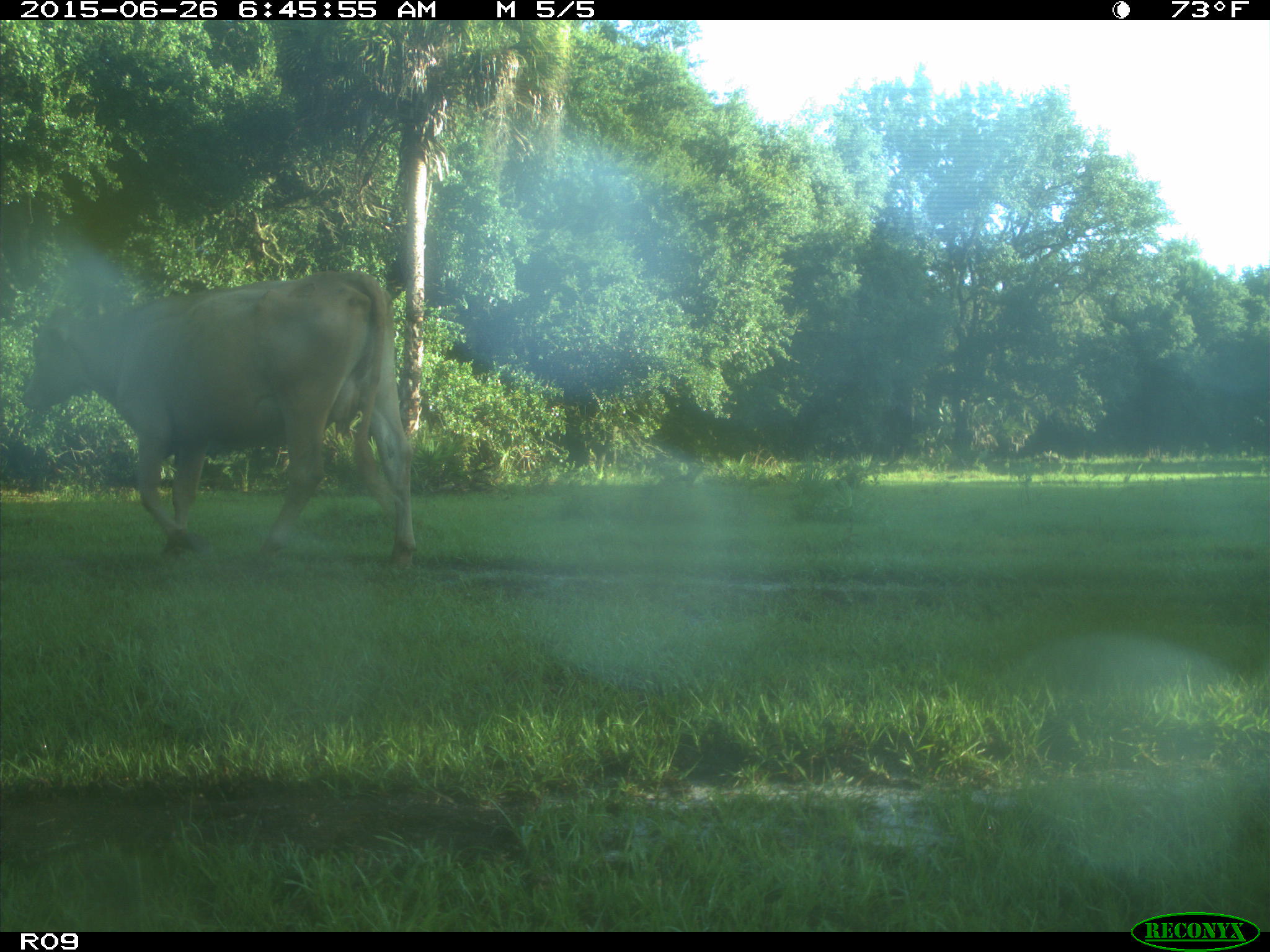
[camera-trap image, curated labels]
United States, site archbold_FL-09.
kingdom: Animalia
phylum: Chordata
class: Mammalia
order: Artiodactyla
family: Bovidae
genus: Bos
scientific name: Bos taurus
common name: domestic cow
Bos taurus (domestic cow).